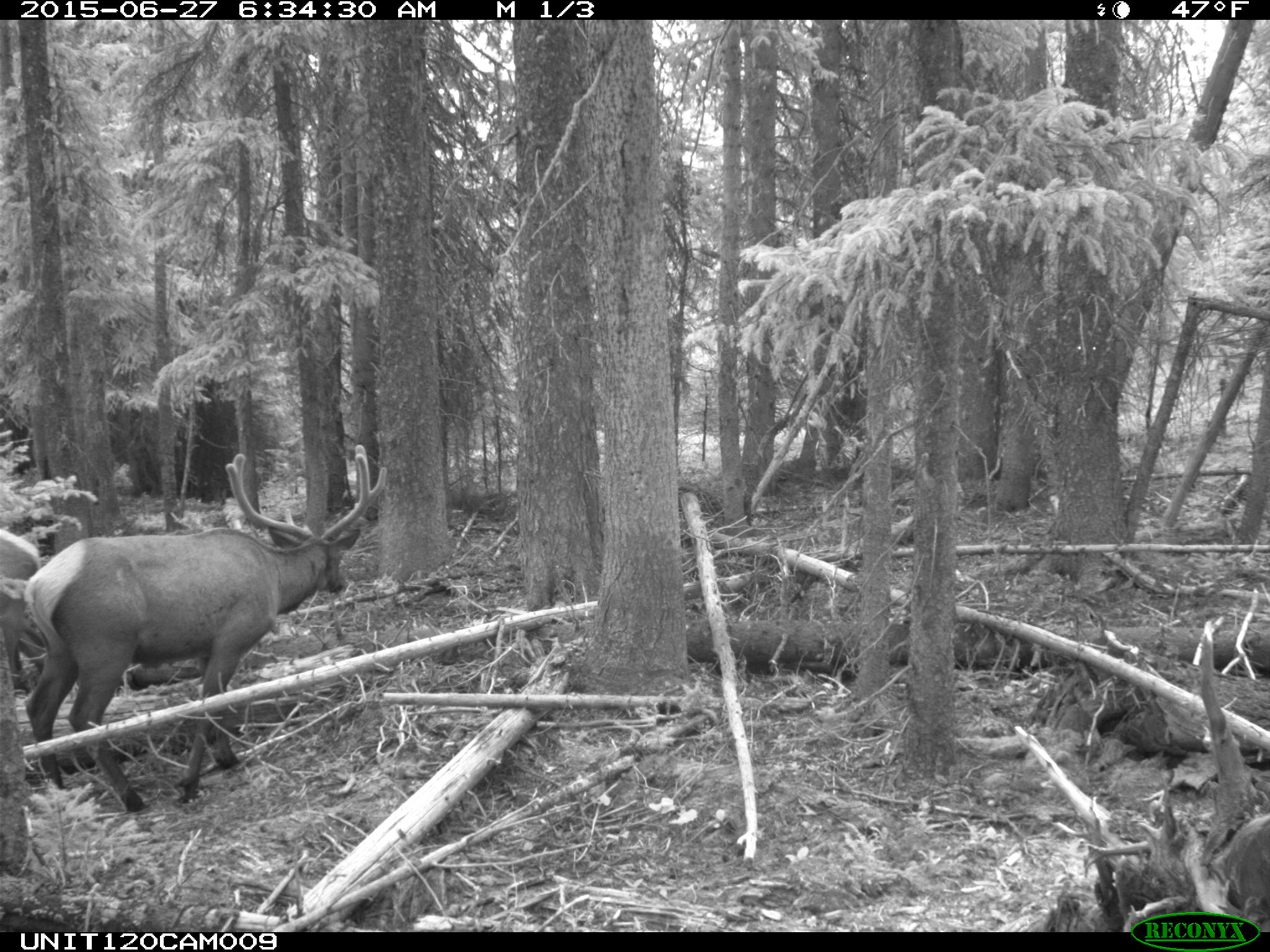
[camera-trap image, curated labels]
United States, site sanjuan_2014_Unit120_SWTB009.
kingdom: Animalia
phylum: Chordata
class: Mammalia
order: Artiodactyla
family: Cervidae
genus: Cervus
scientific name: Cervus elaphus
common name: red deer